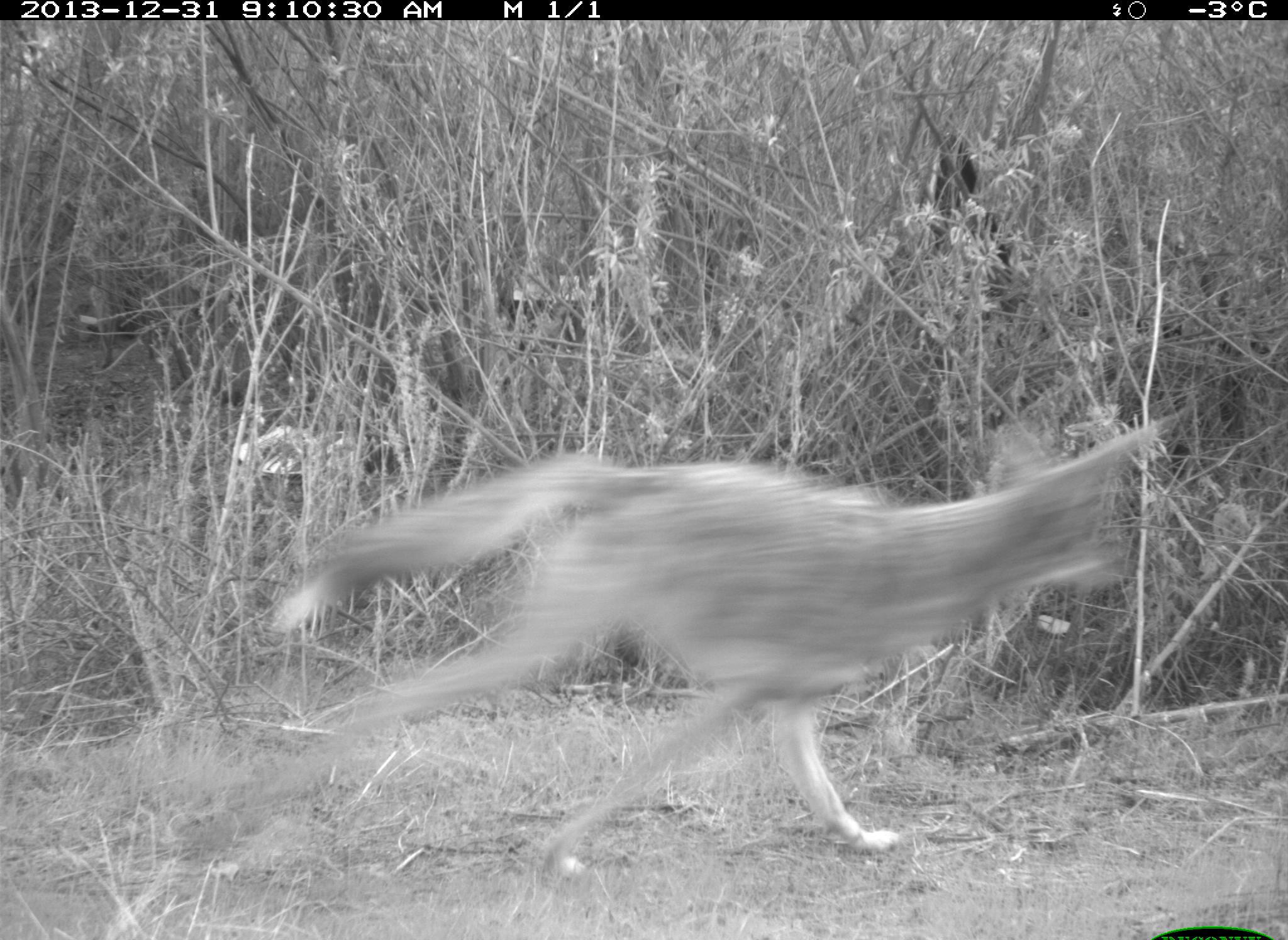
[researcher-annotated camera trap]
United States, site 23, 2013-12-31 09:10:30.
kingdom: Animalia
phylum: Chordata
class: Mammalia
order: Carnivora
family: Canidae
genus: Canis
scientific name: Canis latrans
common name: coyote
Coyote (Canis latrans).